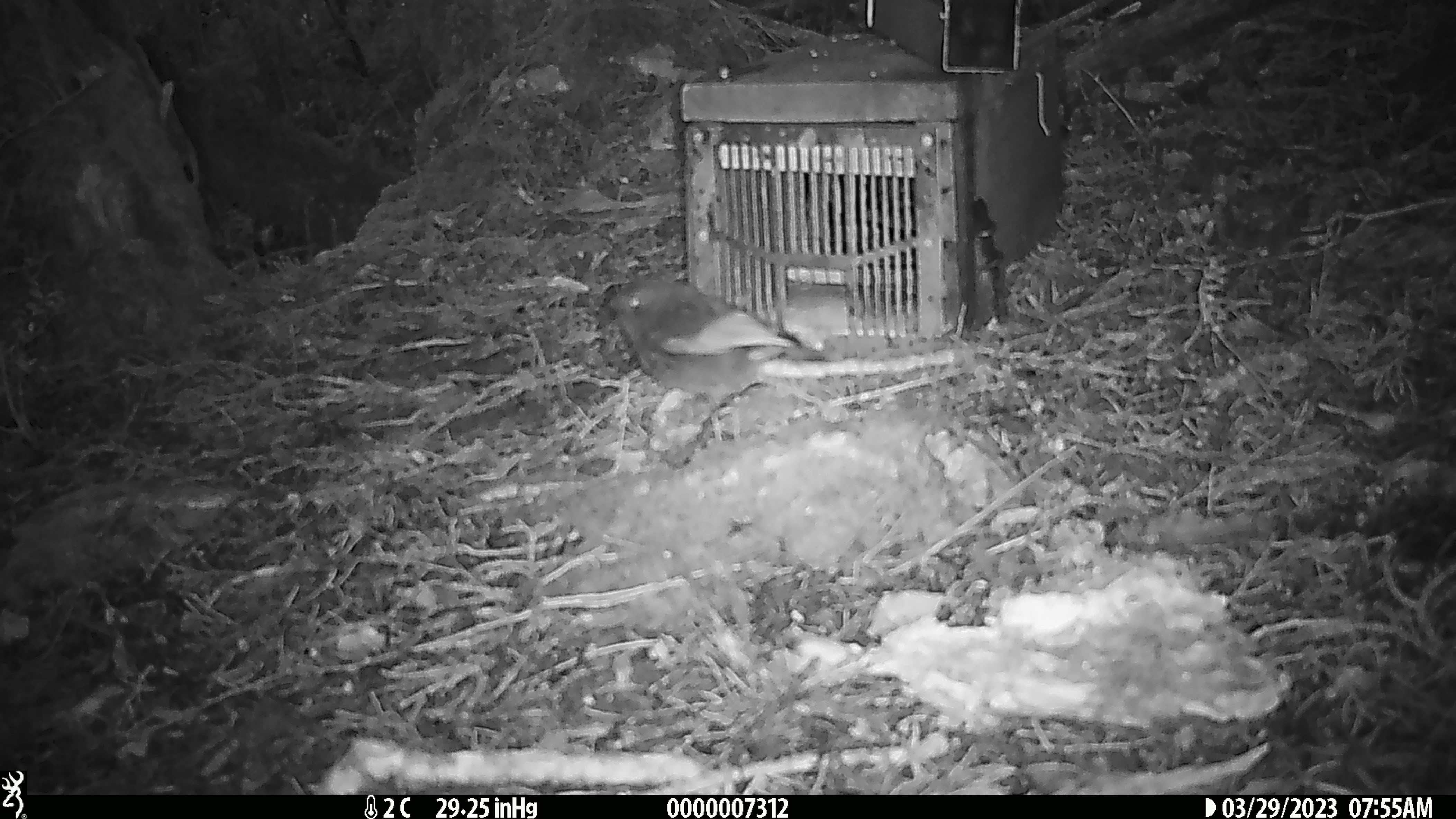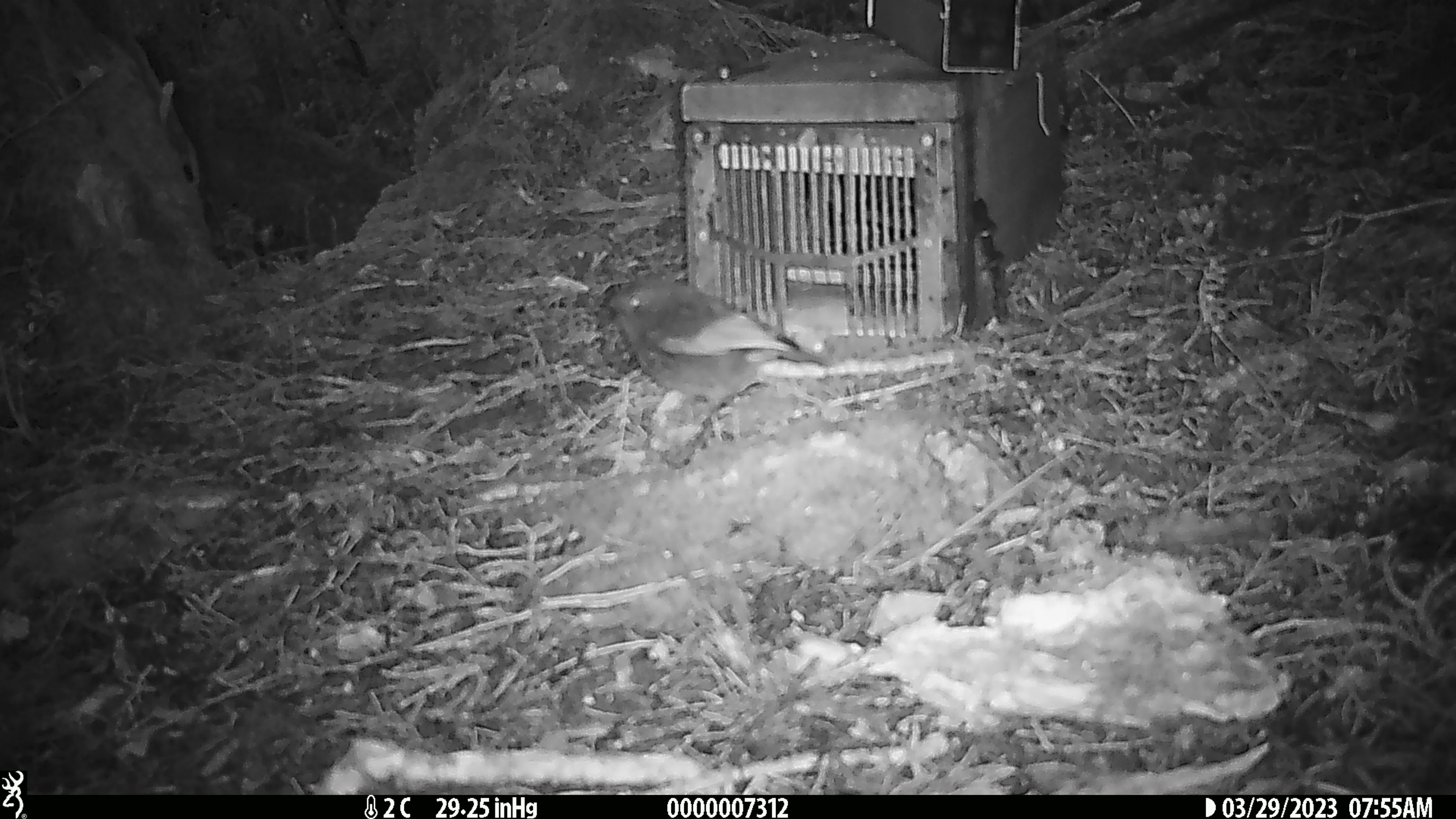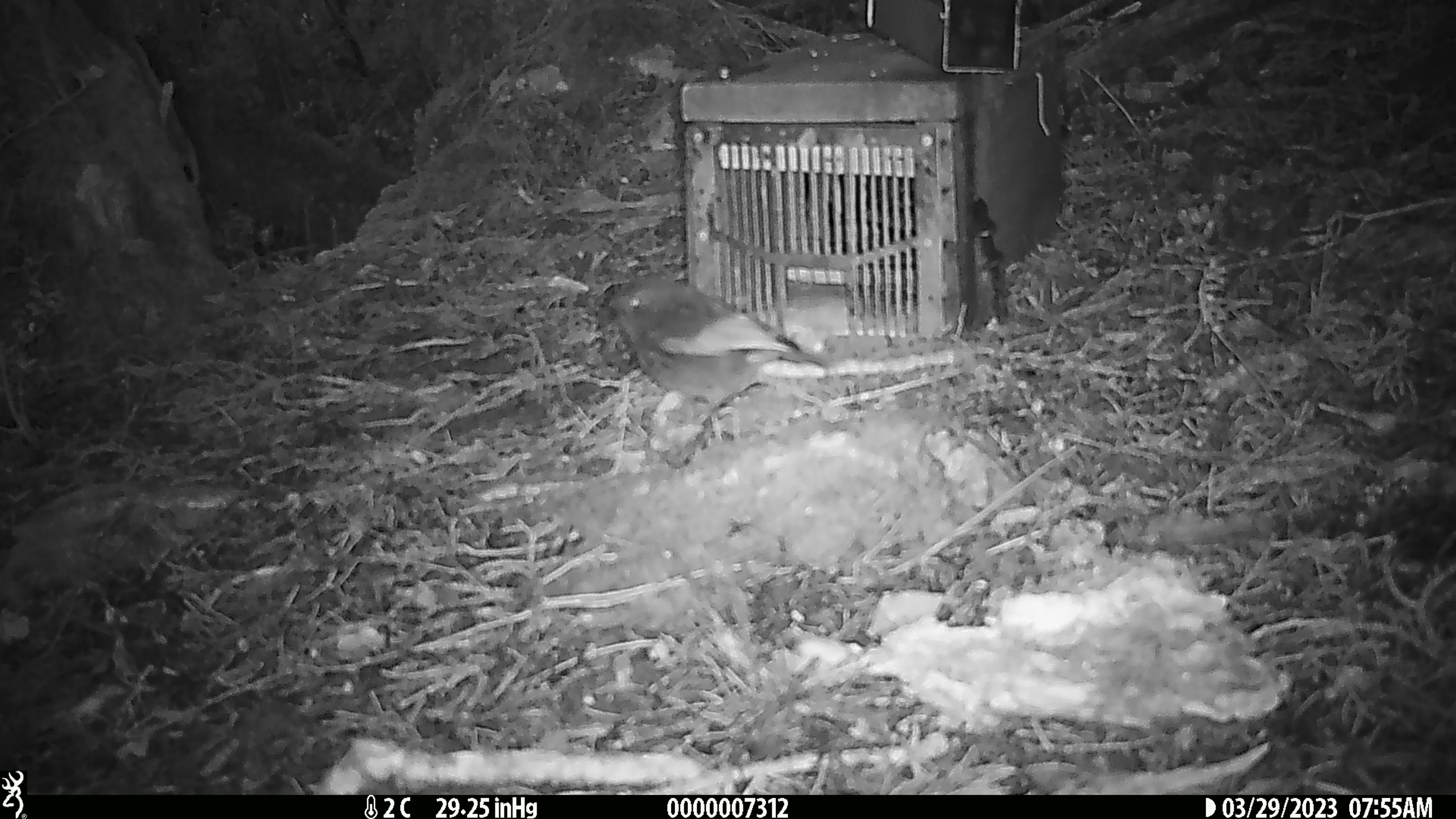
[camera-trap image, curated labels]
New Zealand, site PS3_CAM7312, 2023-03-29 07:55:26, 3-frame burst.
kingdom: Animalia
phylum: Chordata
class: Aves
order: Passeriformes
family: Petroicidae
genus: Petroica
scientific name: Petroica australis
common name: new zealand robin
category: robin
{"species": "robin (new zealand robin) (Petroica australis)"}